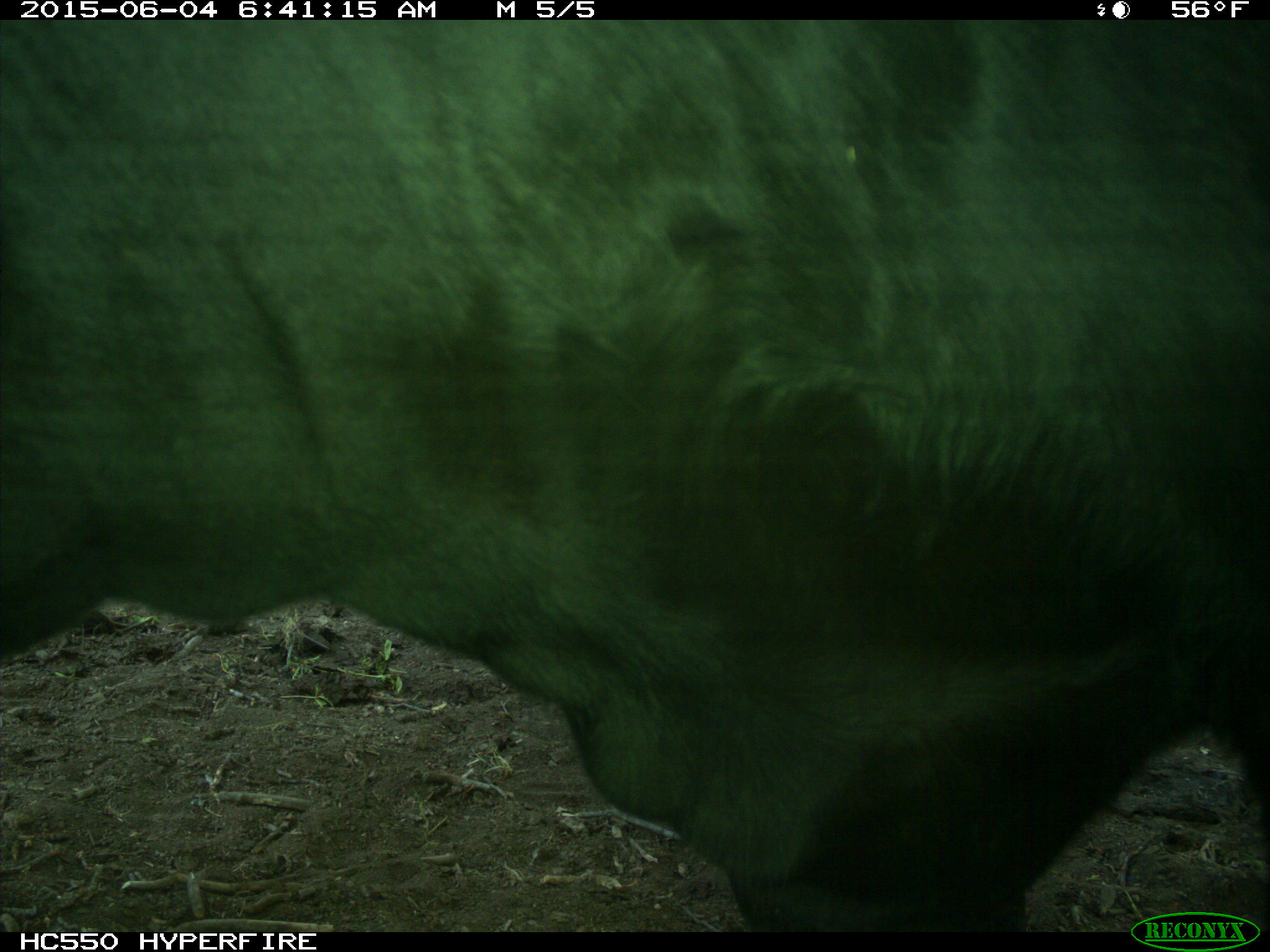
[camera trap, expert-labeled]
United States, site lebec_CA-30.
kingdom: Animalia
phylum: Chordata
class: Mammalia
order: Artiodactyla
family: Bovidae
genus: Bos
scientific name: Bos taurus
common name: domestic cow